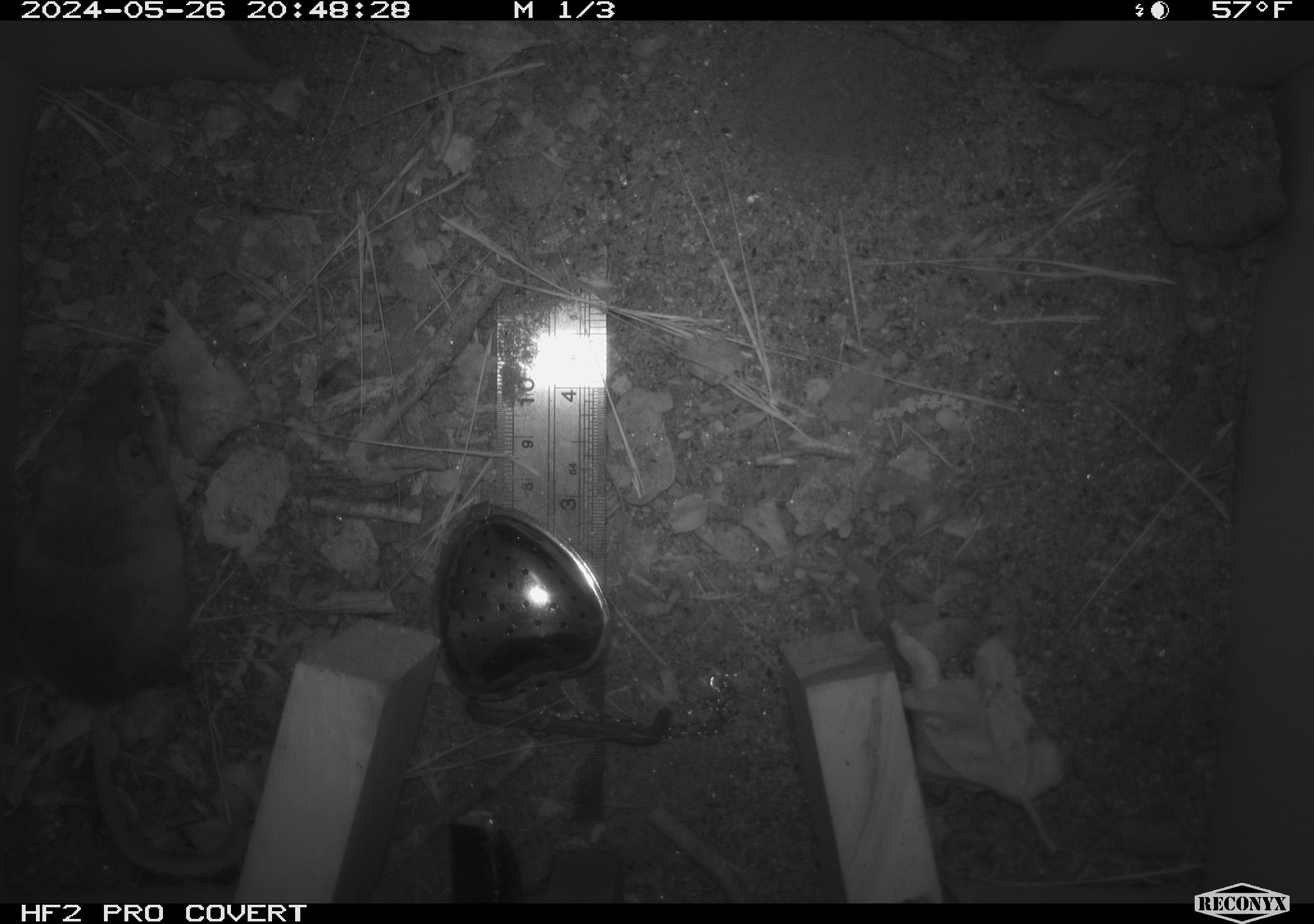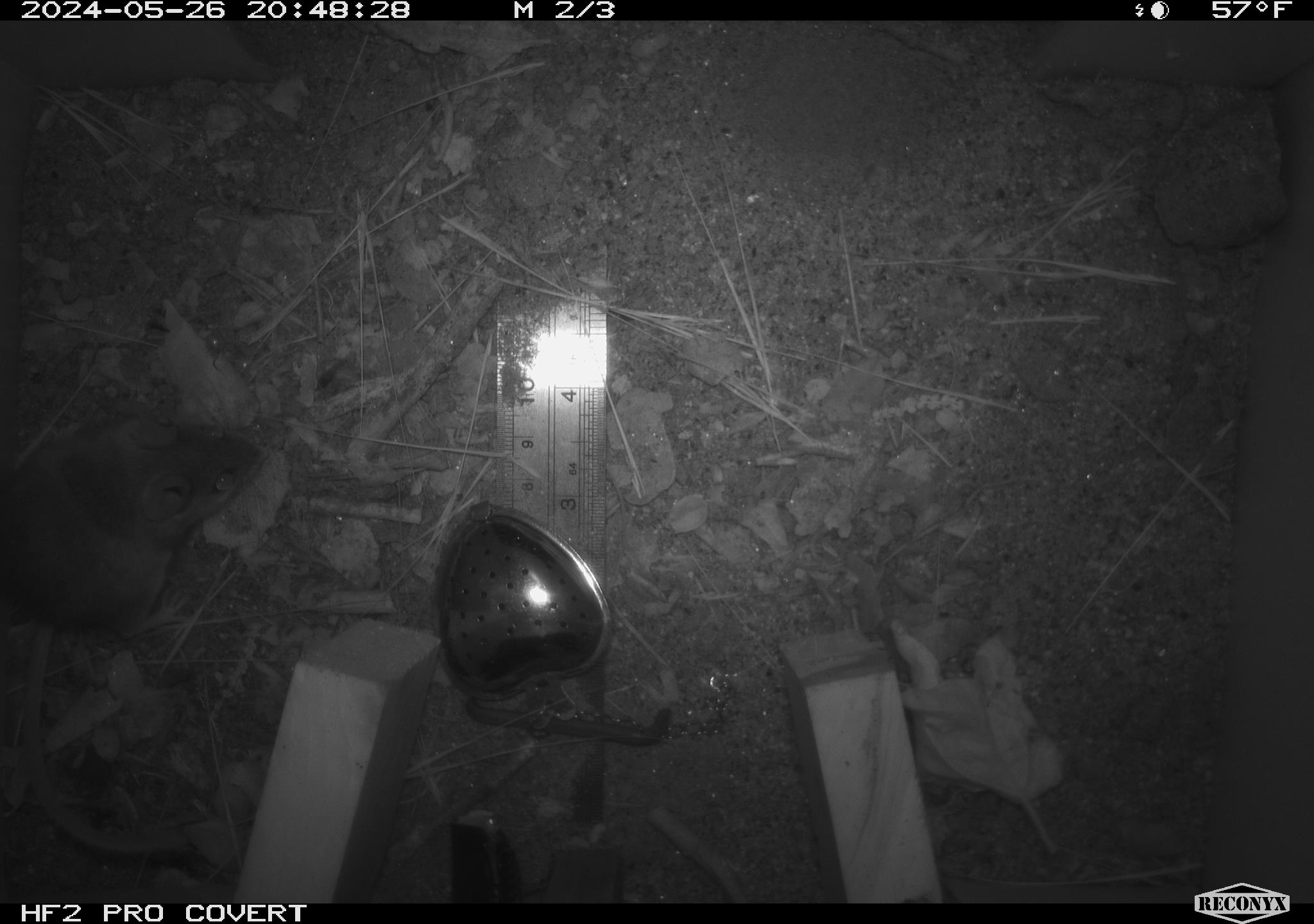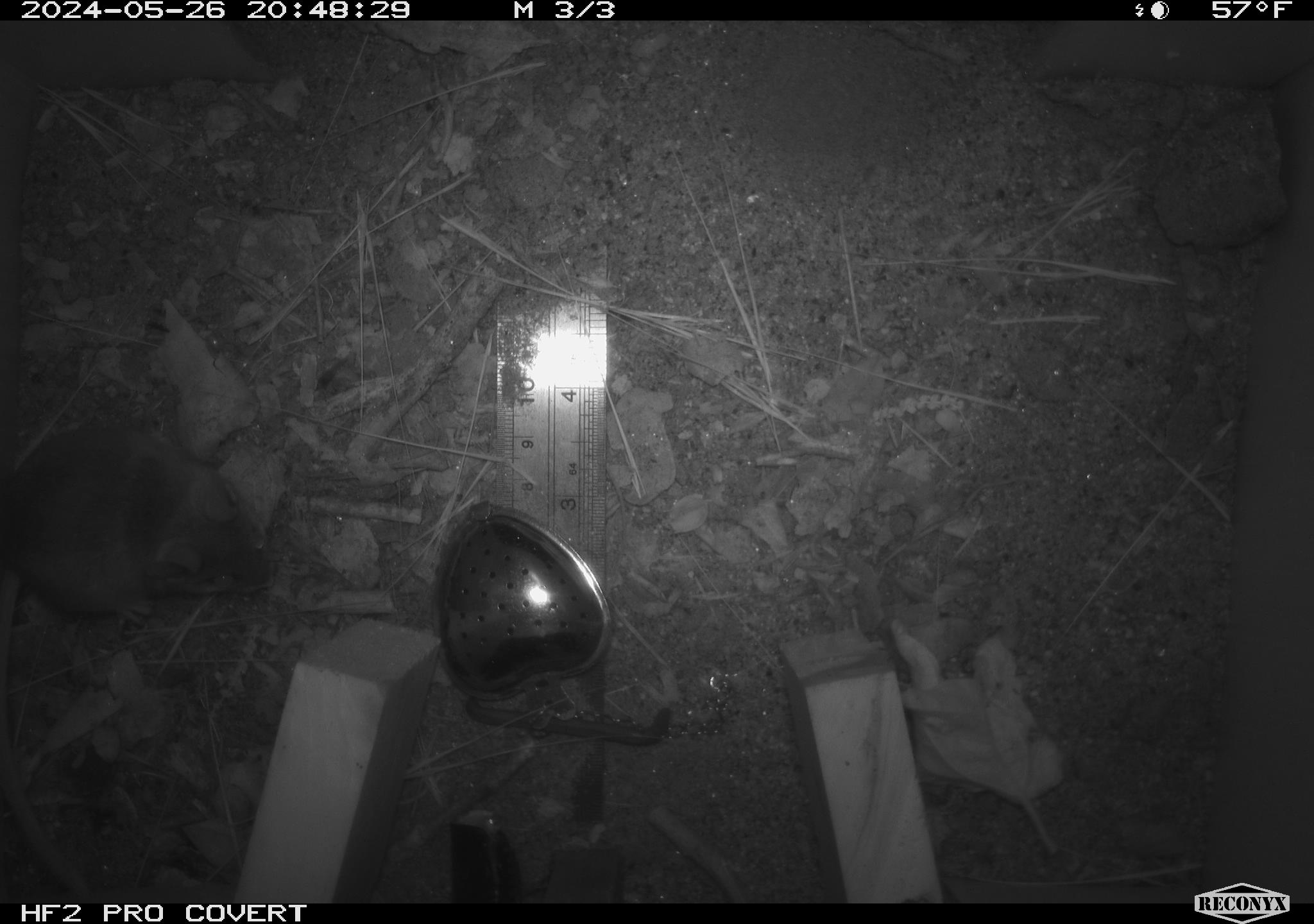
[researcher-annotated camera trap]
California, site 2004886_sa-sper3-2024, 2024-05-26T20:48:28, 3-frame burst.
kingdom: Animalia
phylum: Chordata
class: Mammalia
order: Rodentia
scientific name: Rodentia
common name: mouse species